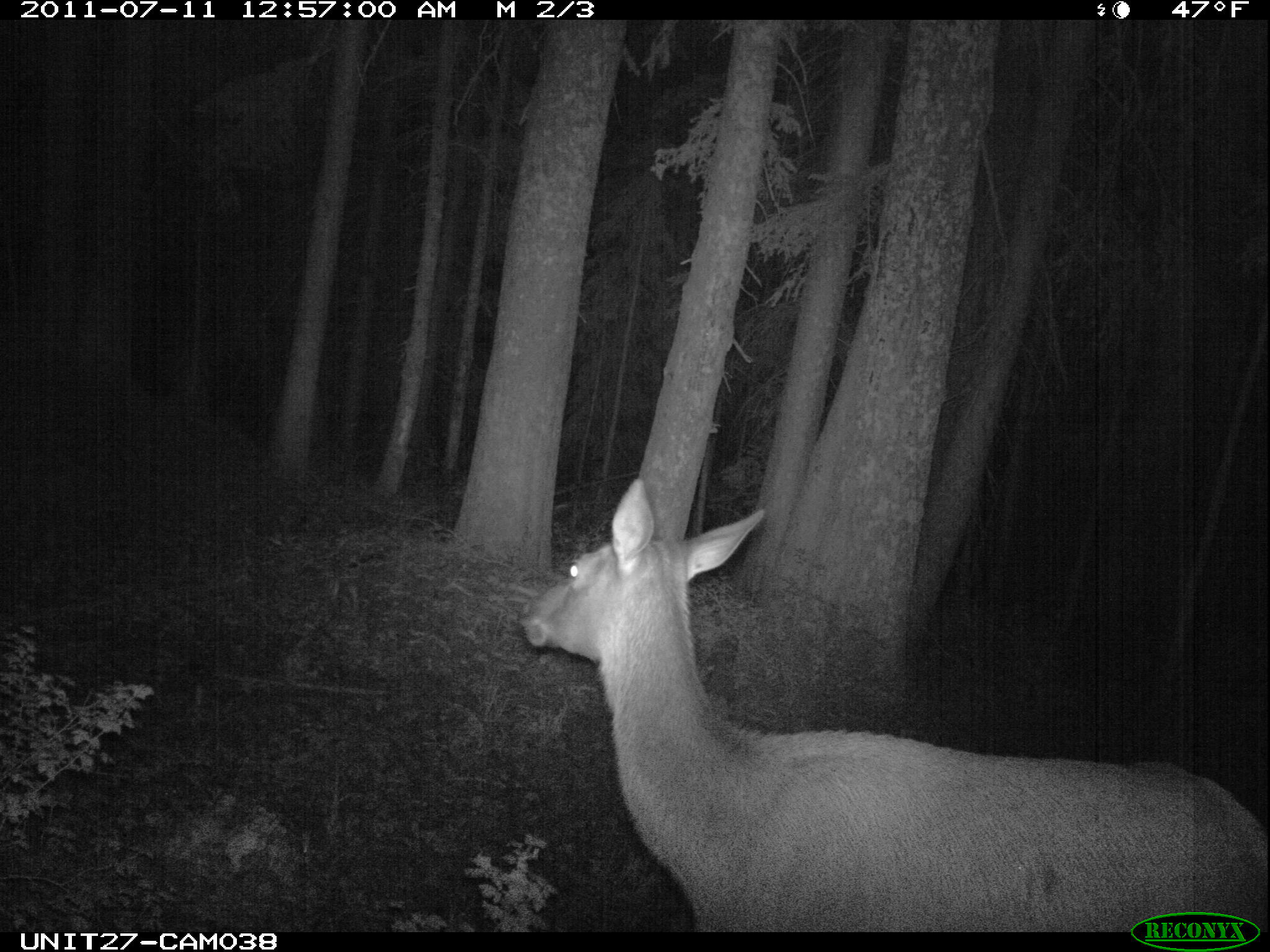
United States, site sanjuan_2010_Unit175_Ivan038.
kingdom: Animalia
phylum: Chordata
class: Mammalia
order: Artiodactyla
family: Cervidae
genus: Cervus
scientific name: Cervus elaphus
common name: red deer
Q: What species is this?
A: Cervus elaphus (red deer).